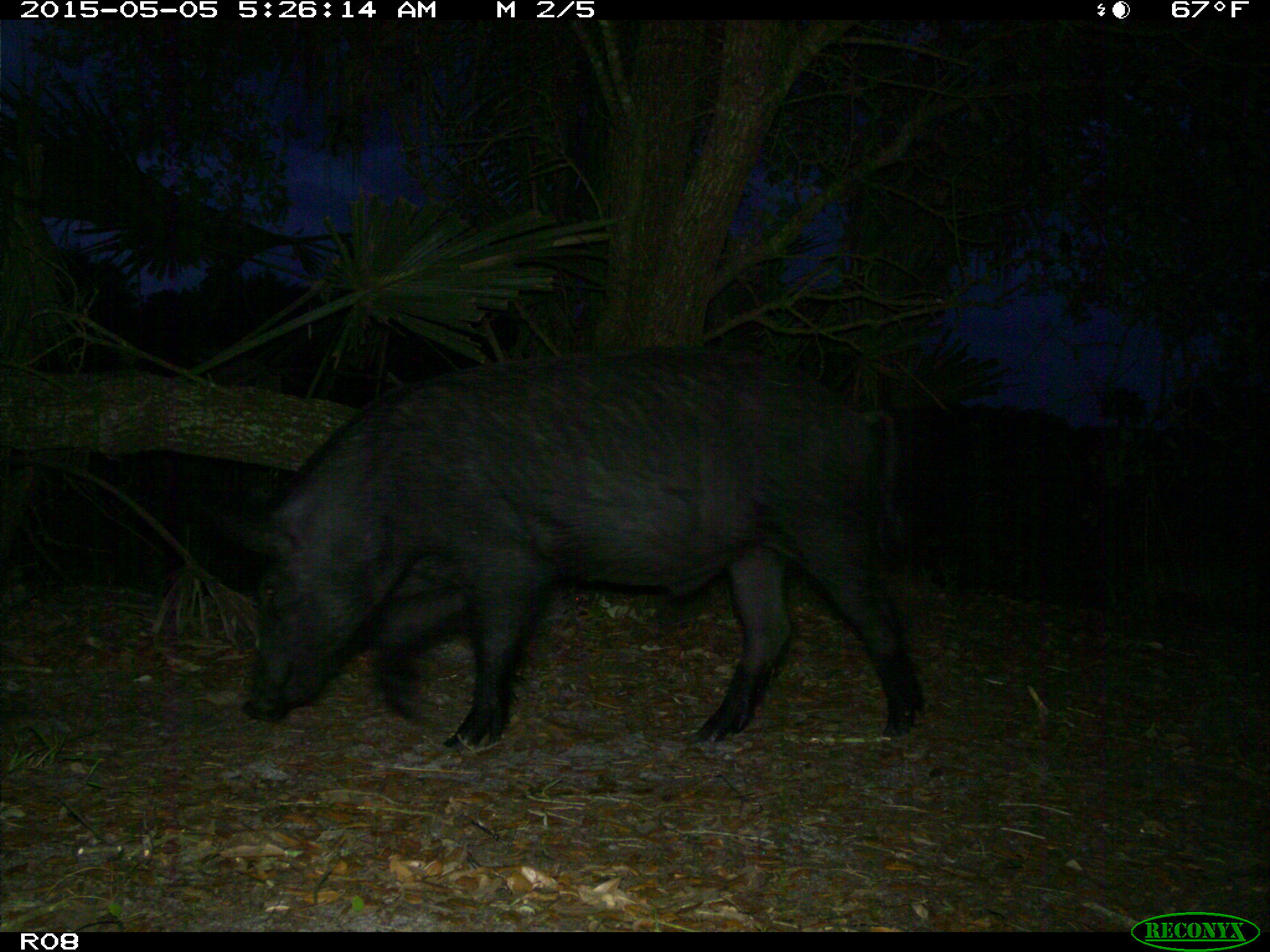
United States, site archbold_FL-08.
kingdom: Animalia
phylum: Chordata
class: Mammalia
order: Artiodactyla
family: Suidae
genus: Sus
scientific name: Sus scrofa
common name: wild boar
Sus scrofa (wild boar).